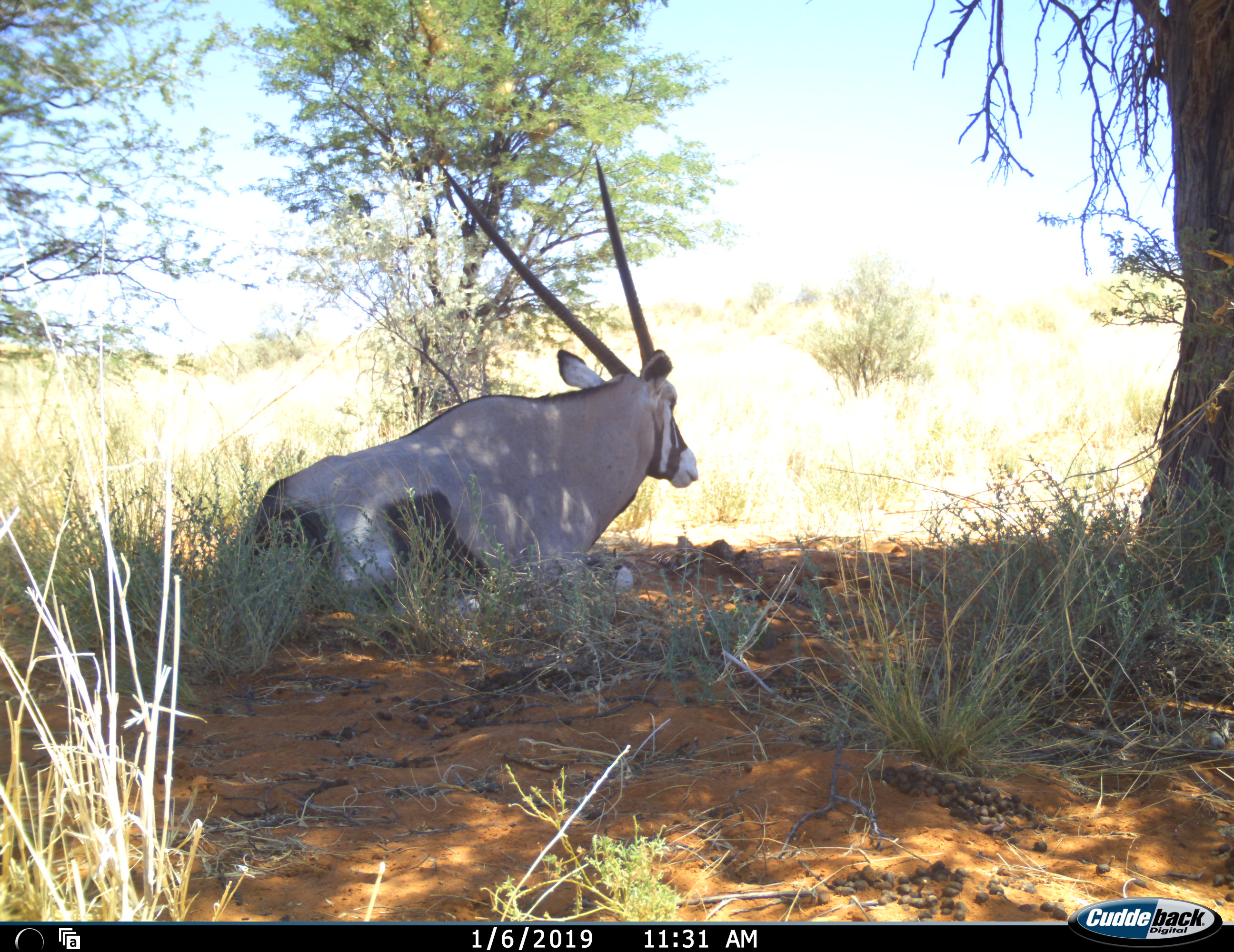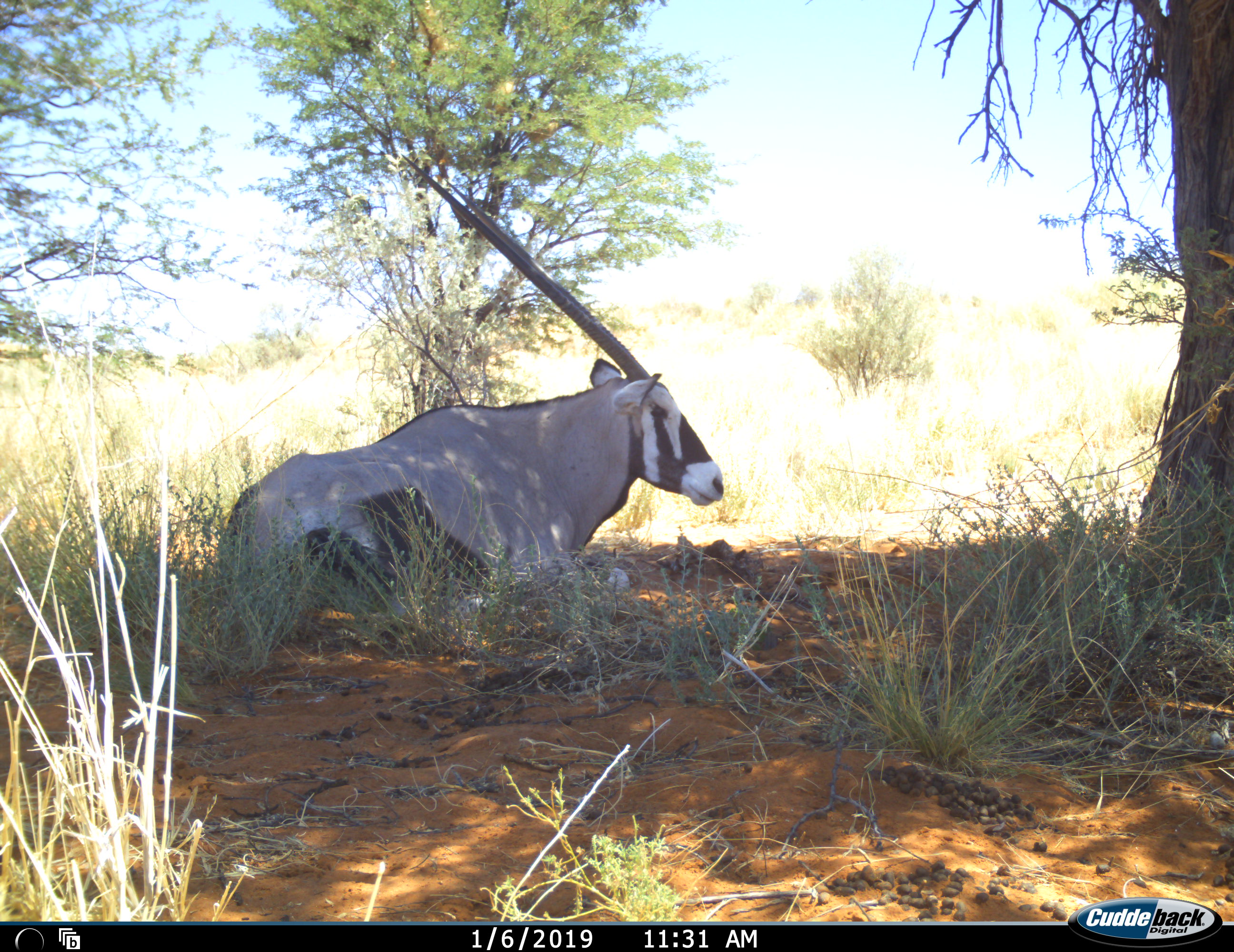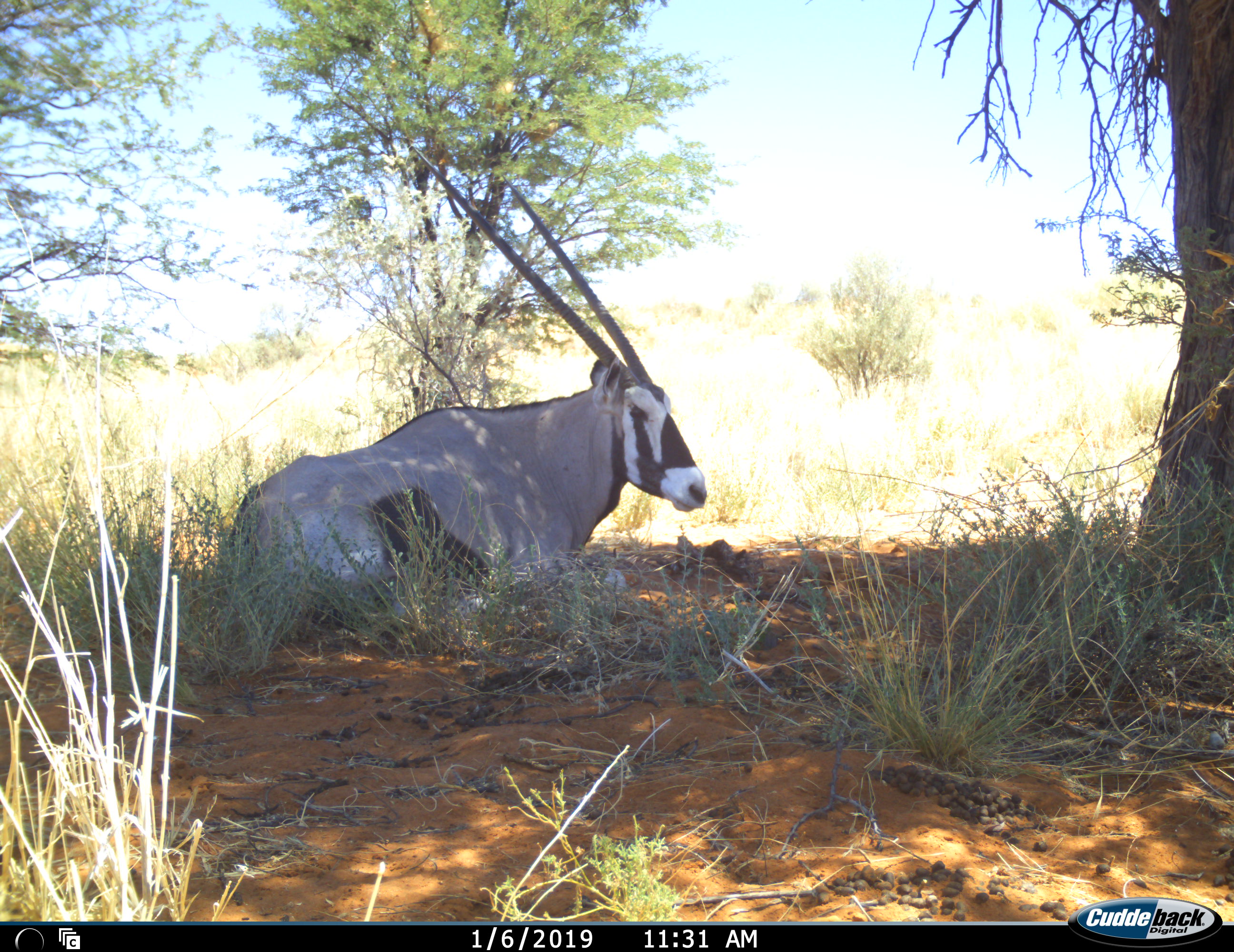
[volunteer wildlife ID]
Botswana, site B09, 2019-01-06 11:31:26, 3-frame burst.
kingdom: Animalia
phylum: Chordata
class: Mammalia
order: Artiodactyla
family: Bovidae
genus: Oryx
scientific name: Oryx gazella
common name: gemsbok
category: gemsbokoryx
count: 1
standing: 0%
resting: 100%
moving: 0%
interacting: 0%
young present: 0%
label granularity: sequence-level